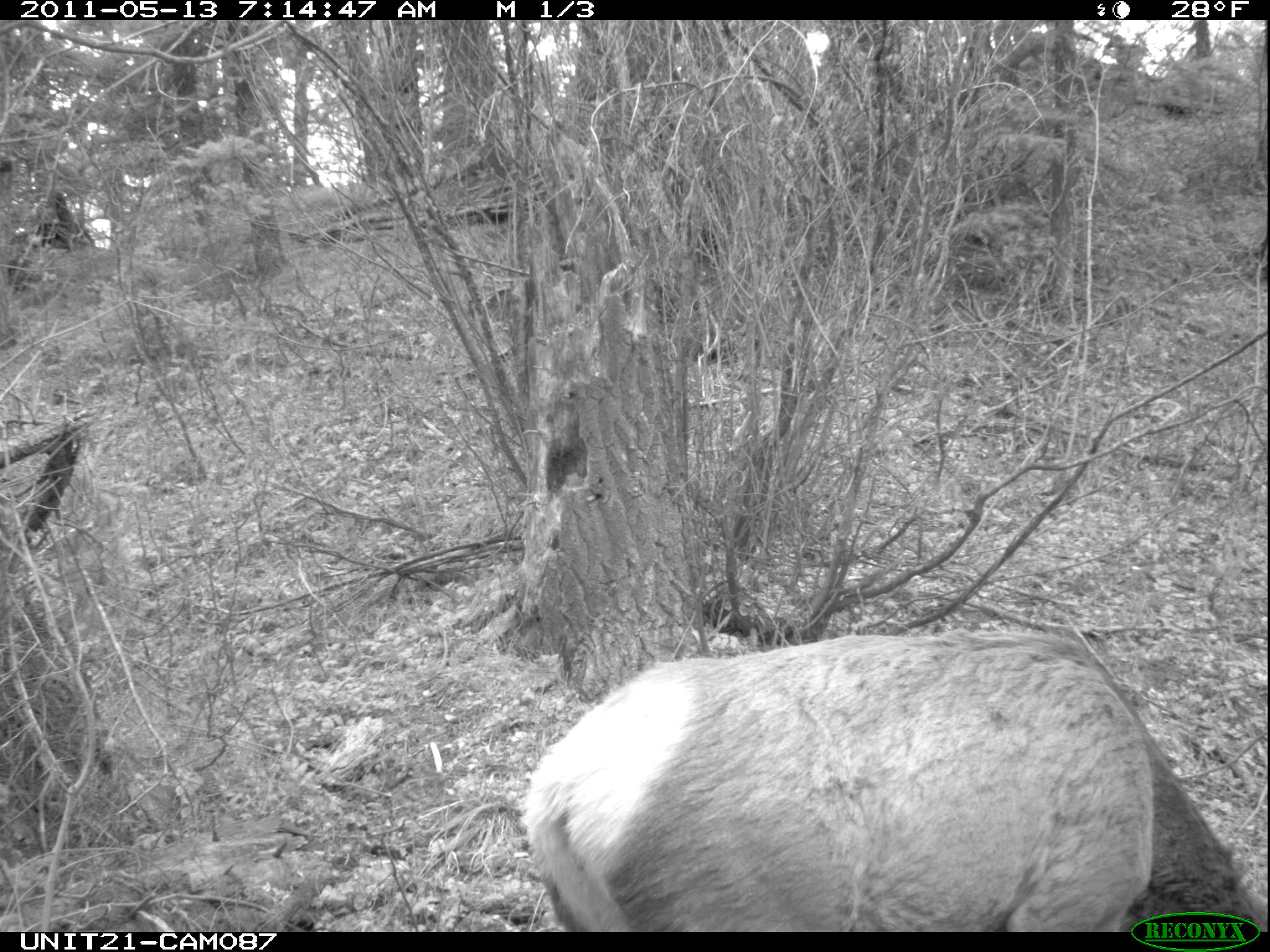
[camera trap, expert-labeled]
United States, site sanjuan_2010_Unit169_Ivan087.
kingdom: Animalia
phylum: Chordata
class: Mammalia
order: Artiodactyla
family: Cervidae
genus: Cervus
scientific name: Cervus elaphus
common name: red deer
Cervus elaphus (red deer).